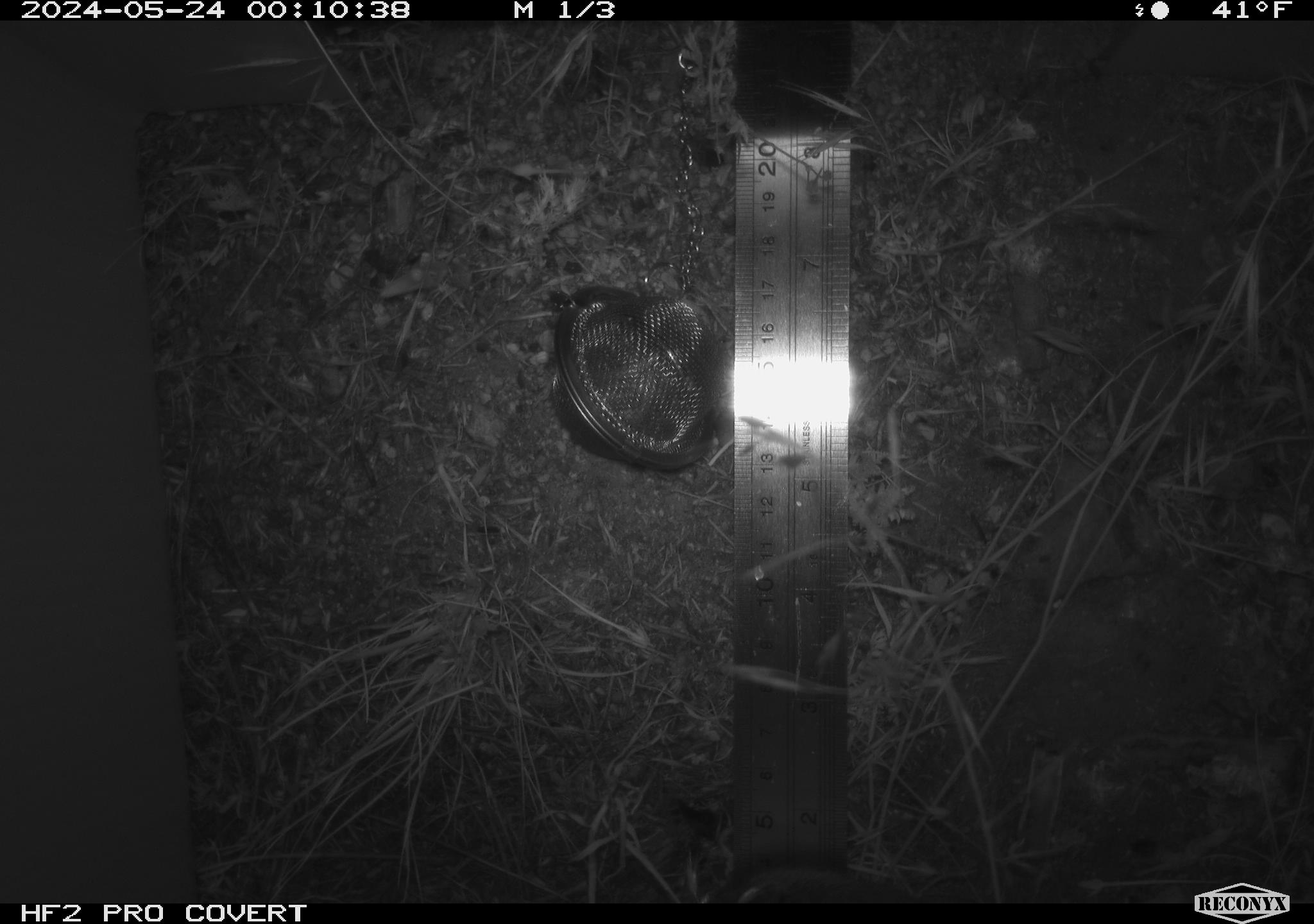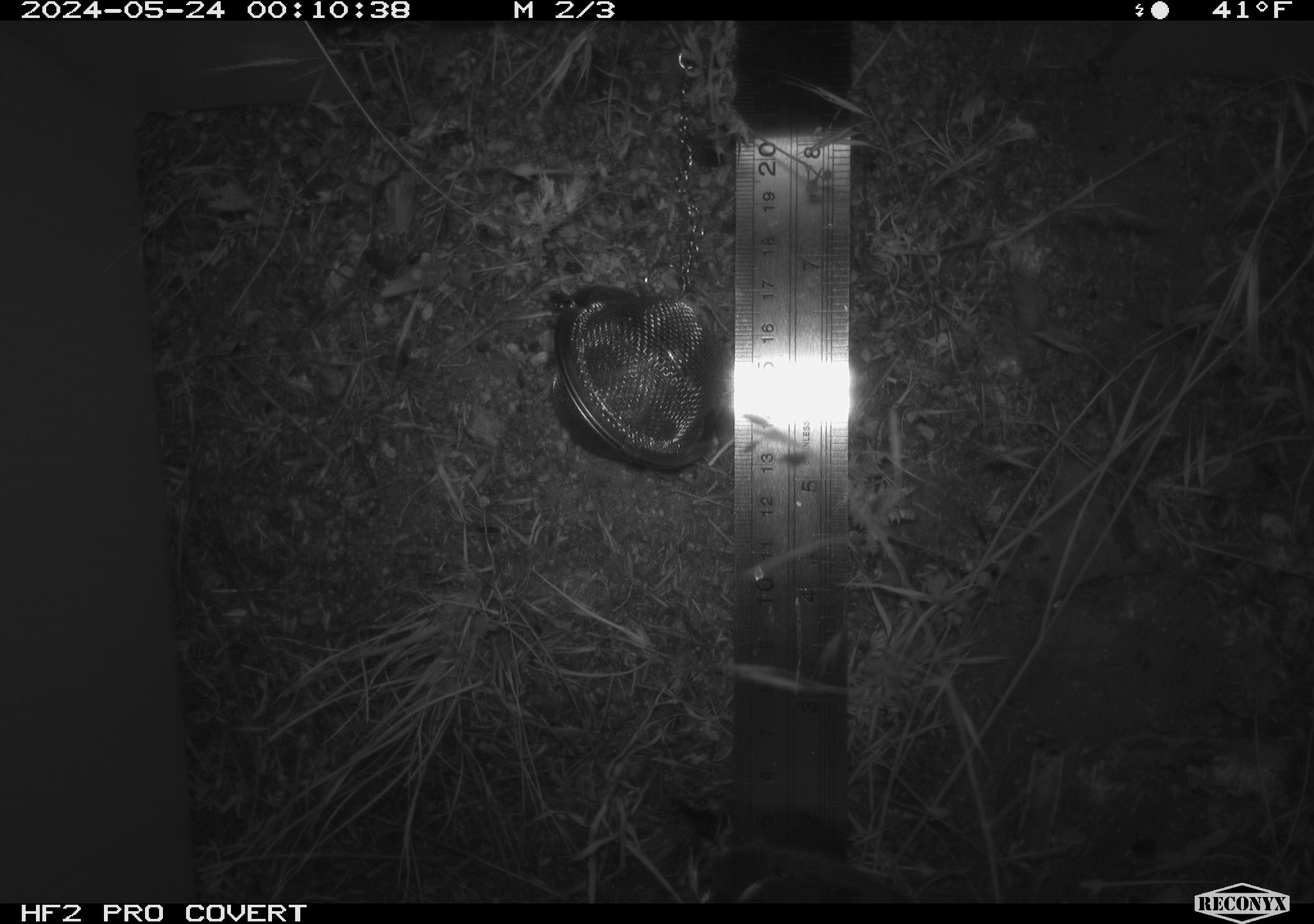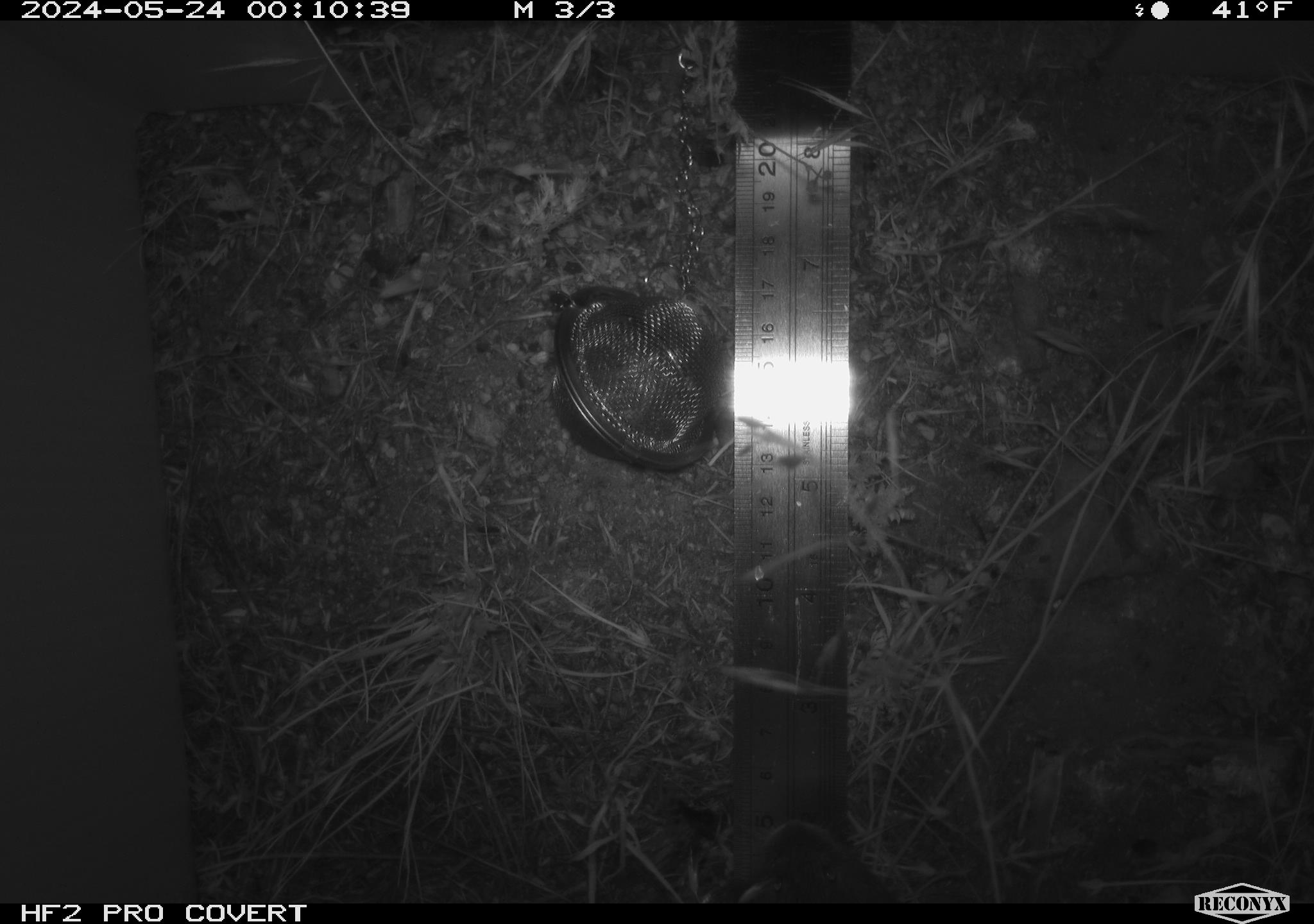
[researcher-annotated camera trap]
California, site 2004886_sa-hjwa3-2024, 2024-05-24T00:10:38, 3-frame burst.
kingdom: Animalia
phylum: Chordata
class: Mammalia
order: Rodentia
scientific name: Rodentia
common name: rodent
Rodent (Rodentia).